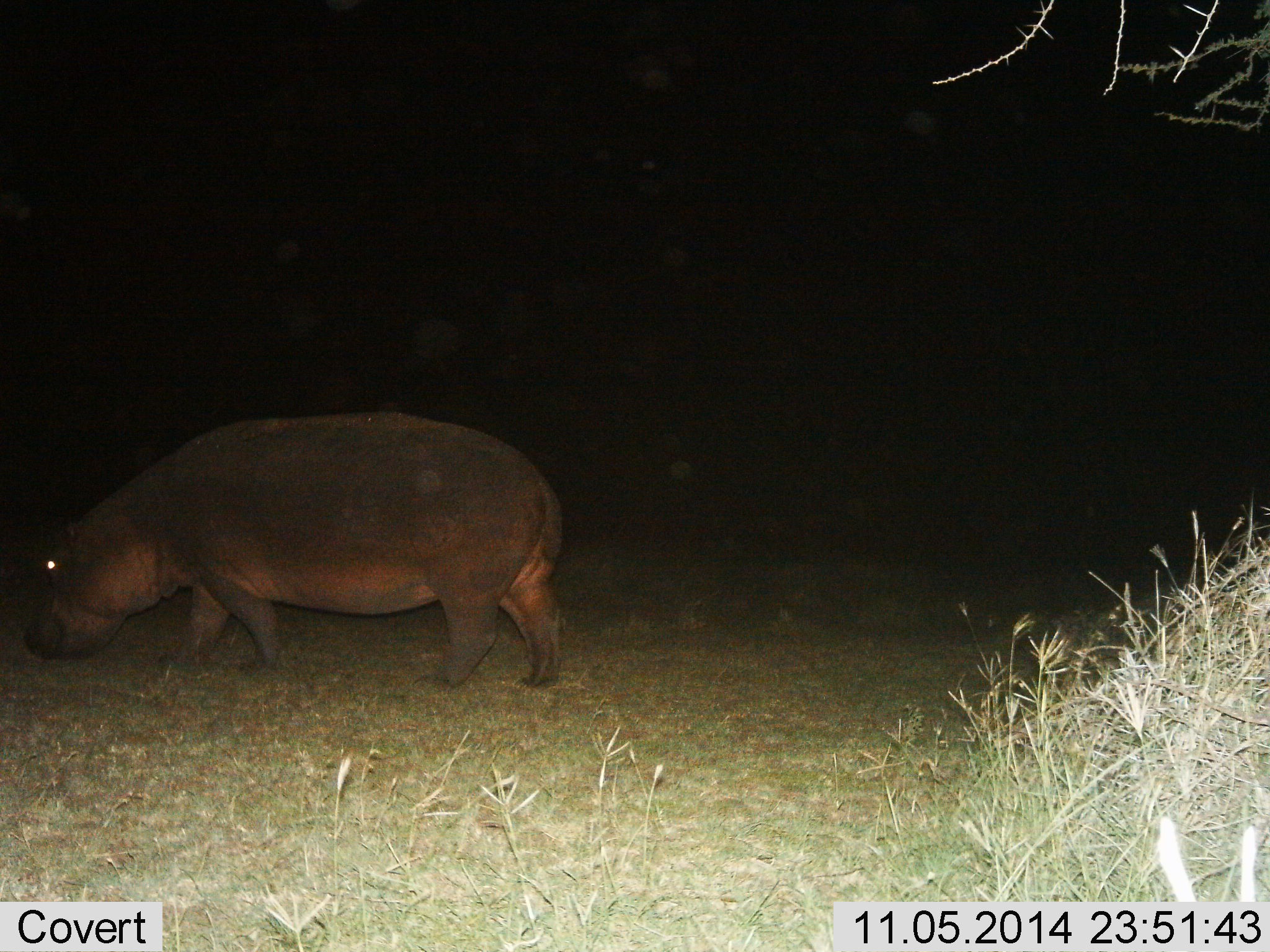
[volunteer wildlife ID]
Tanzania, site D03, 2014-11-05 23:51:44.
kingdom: Animalia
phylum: Chordata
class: Mammalia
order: Artiodactyla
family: Hippopotamidae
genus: Hippopotamus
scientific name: Hippopotamus amphibius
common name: hippopotamus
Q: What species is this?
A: Hippopotamus (Hippopotamus amphibius).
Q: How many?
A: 1.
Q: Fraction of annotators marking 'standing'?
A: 30%.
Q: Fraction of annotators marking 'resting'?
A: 0%.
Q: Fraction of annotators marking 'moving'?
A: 50%.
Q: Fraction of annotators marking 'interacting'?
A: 0%.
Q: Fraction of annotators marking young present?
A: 0%.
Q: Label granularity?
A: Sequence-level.